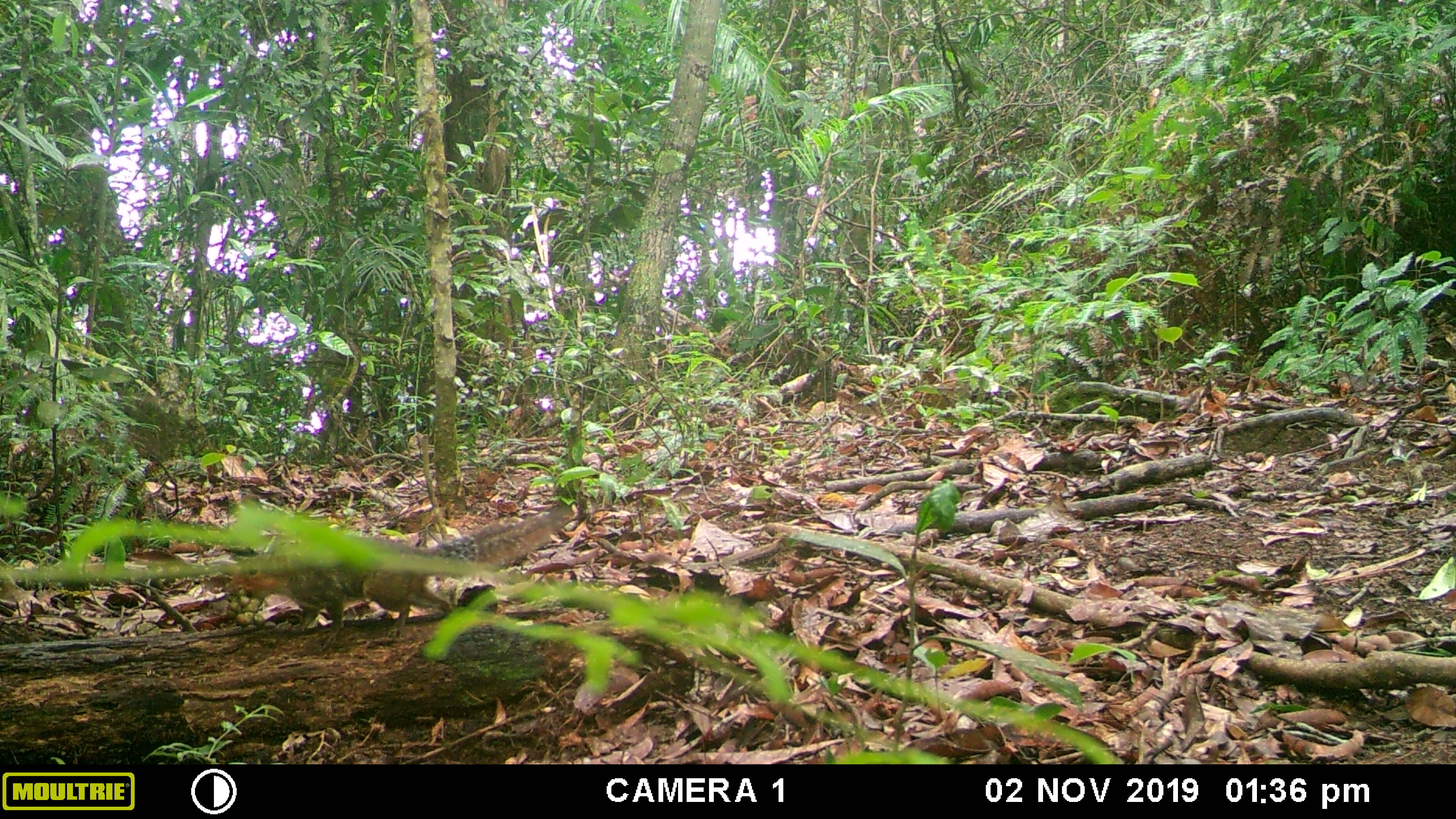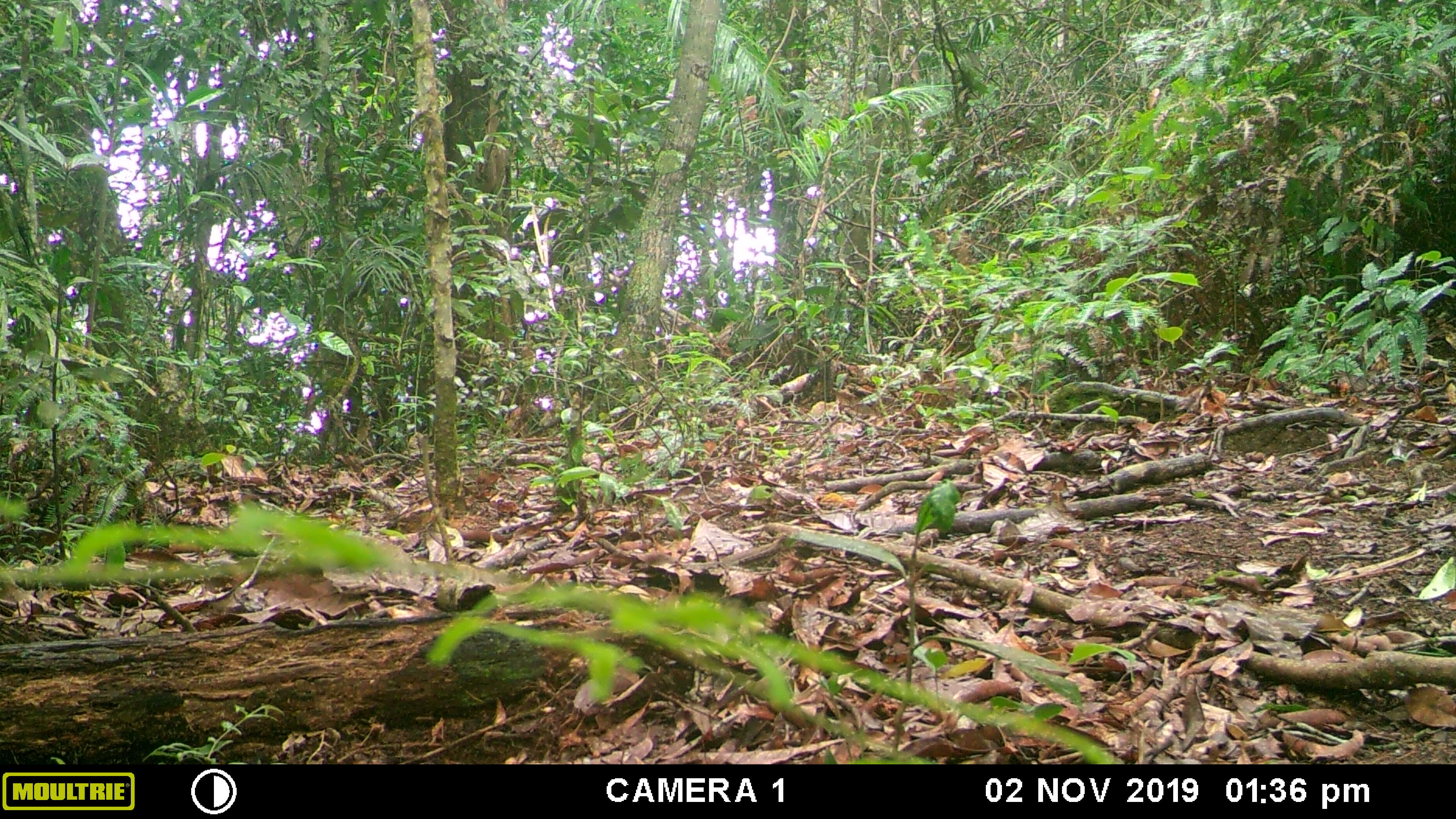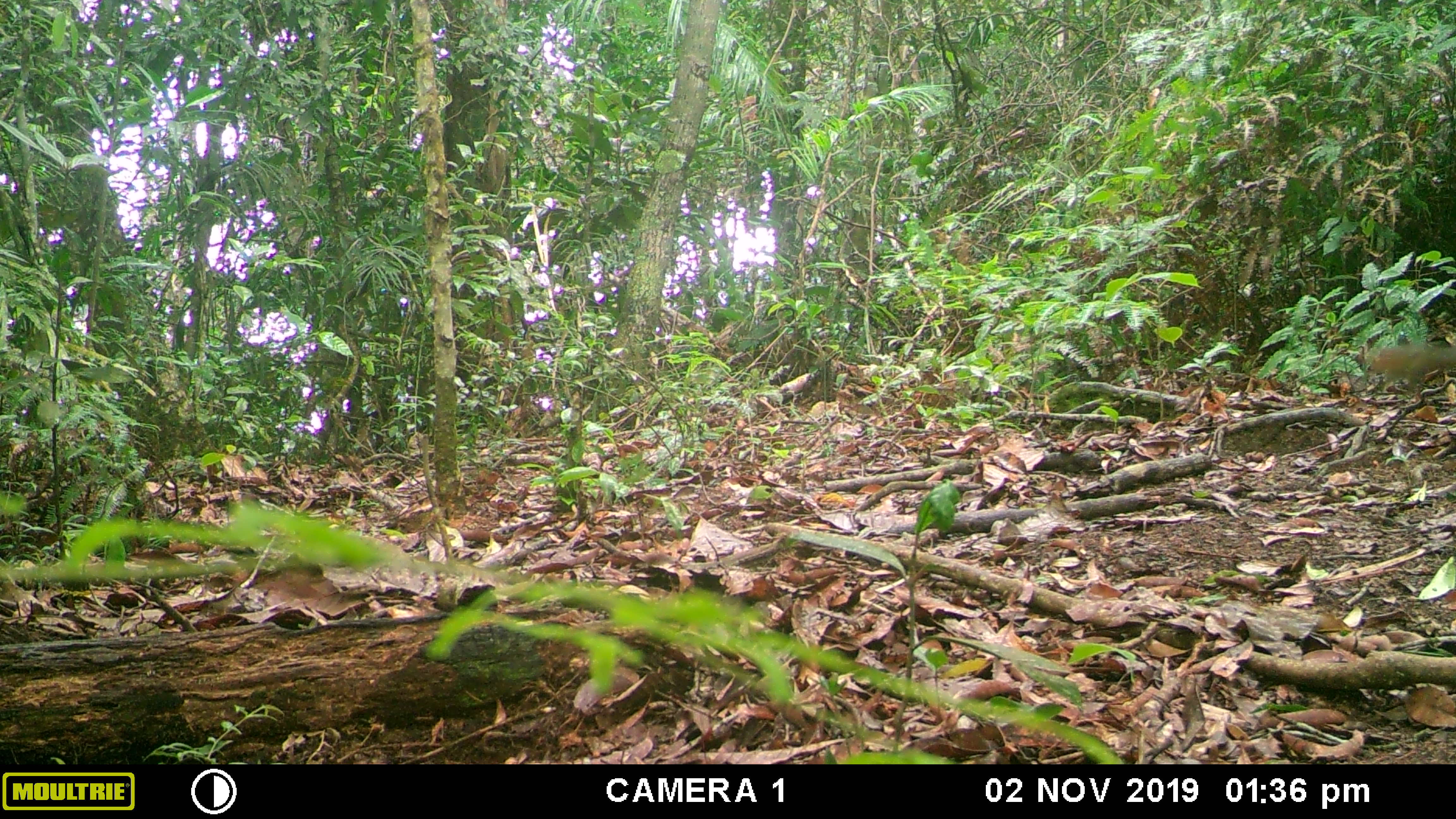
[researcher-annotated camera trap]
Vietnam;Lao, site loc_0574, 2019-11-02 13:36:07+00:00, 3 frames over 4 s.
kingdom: Animalia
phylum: Chordata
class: Mammalia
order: Rodentia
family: Sciuridae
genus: Dremomys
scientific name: Dremomys rufigenis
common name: red-cheeked squirrel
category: red cheeked squirrel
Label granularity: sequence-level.